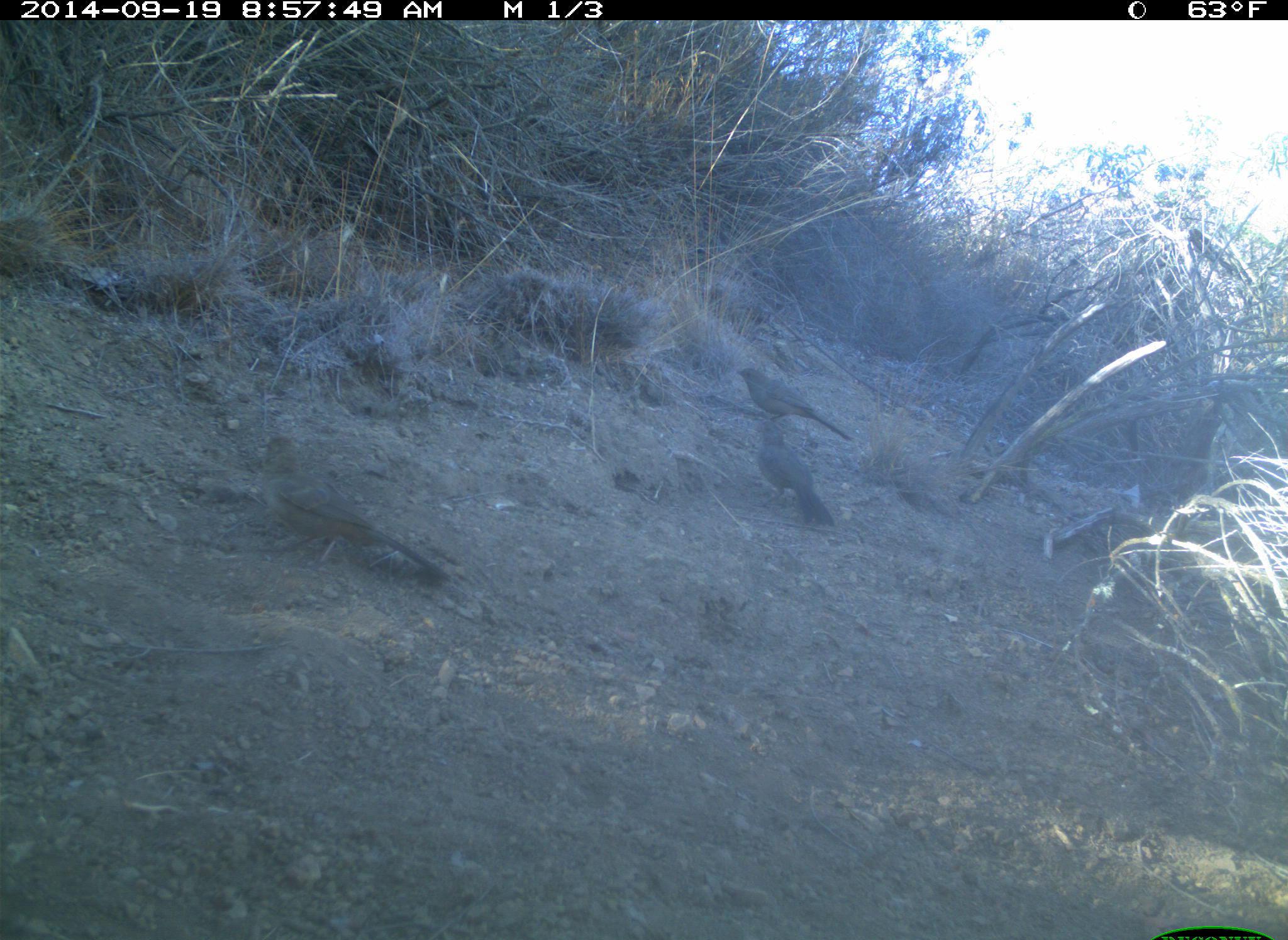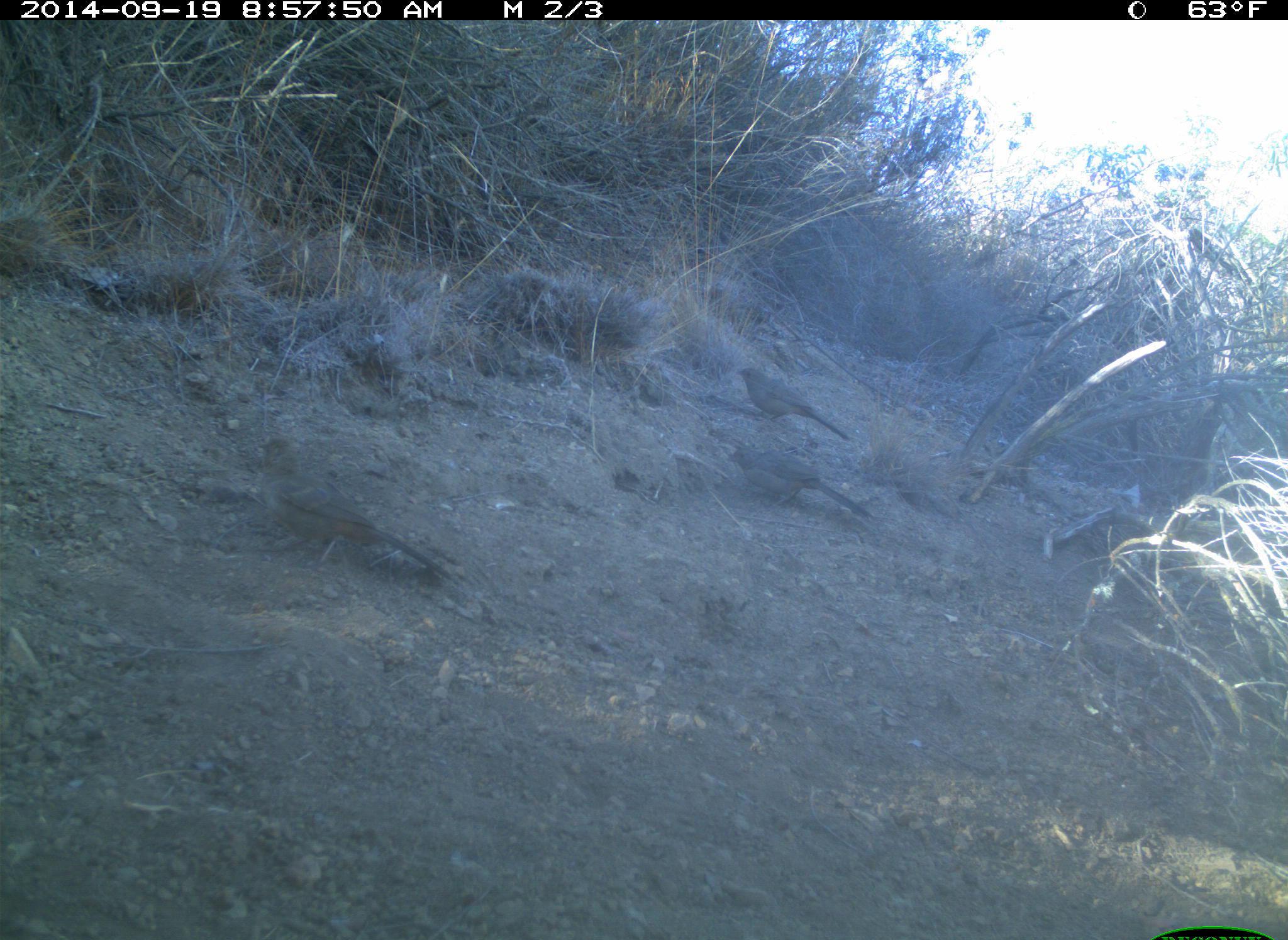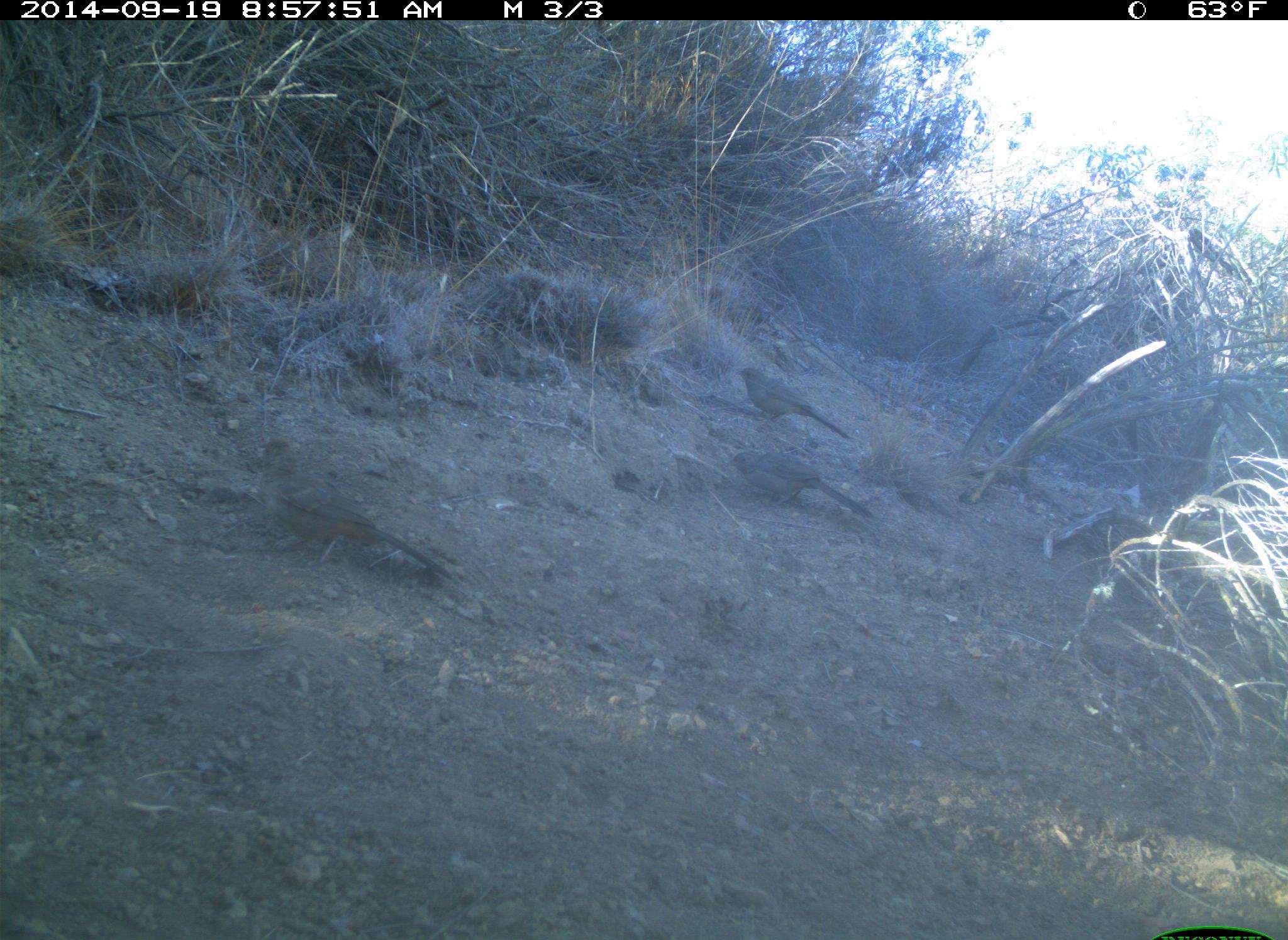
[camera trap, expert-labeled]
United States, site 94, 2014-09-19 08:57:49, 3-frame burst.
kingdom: Animalia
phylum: Chordata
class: Aves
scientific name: Aves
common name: bird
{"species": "bird (Aves)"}